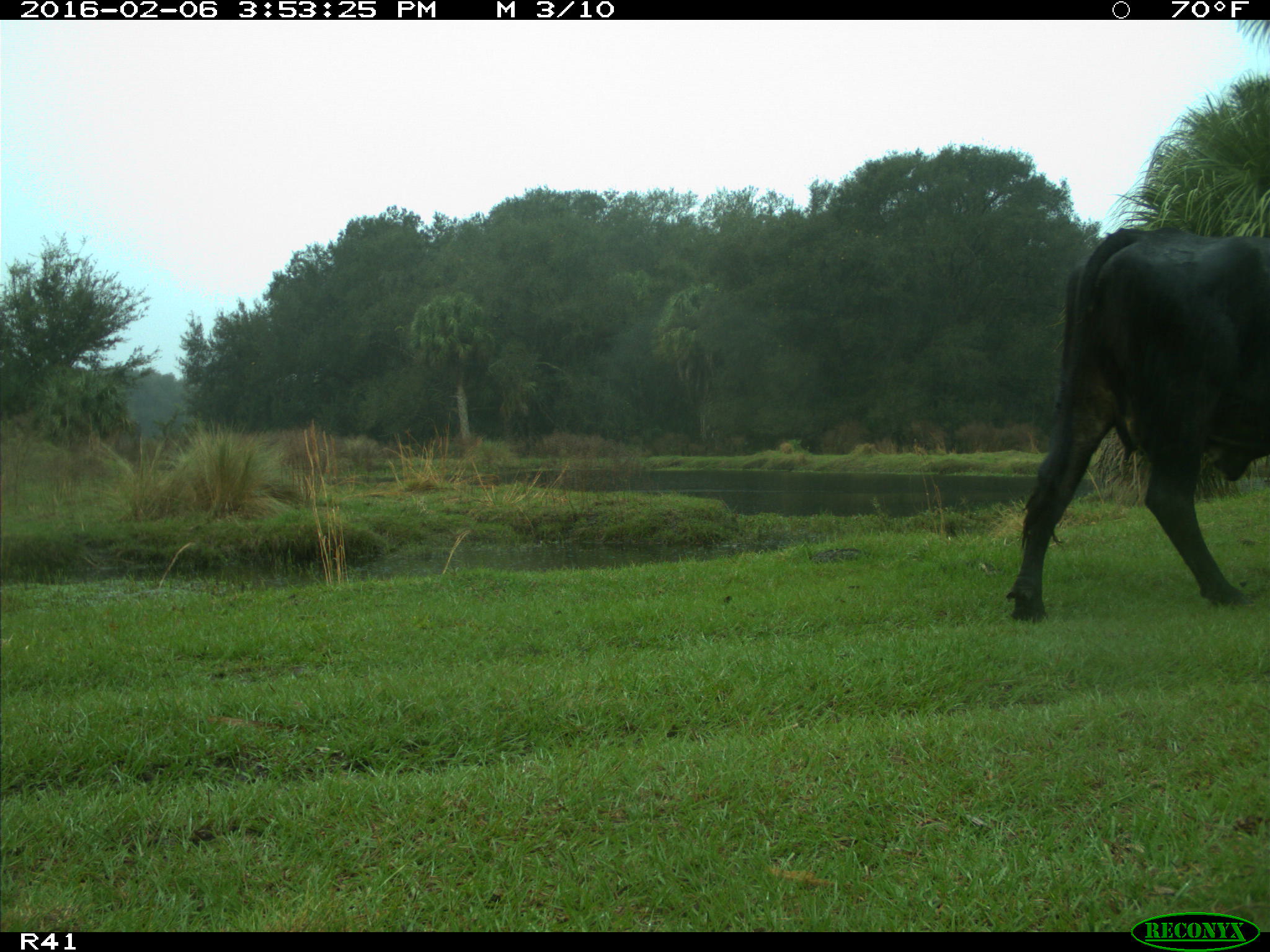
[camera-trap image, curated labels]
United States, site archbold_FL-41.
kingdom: Animalia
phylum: Chordata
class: Mammalia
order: Artiodactyla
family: Bovidae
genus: Bos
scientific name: Bos taurus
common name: domestic cow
Bos taurus (domestic cow).